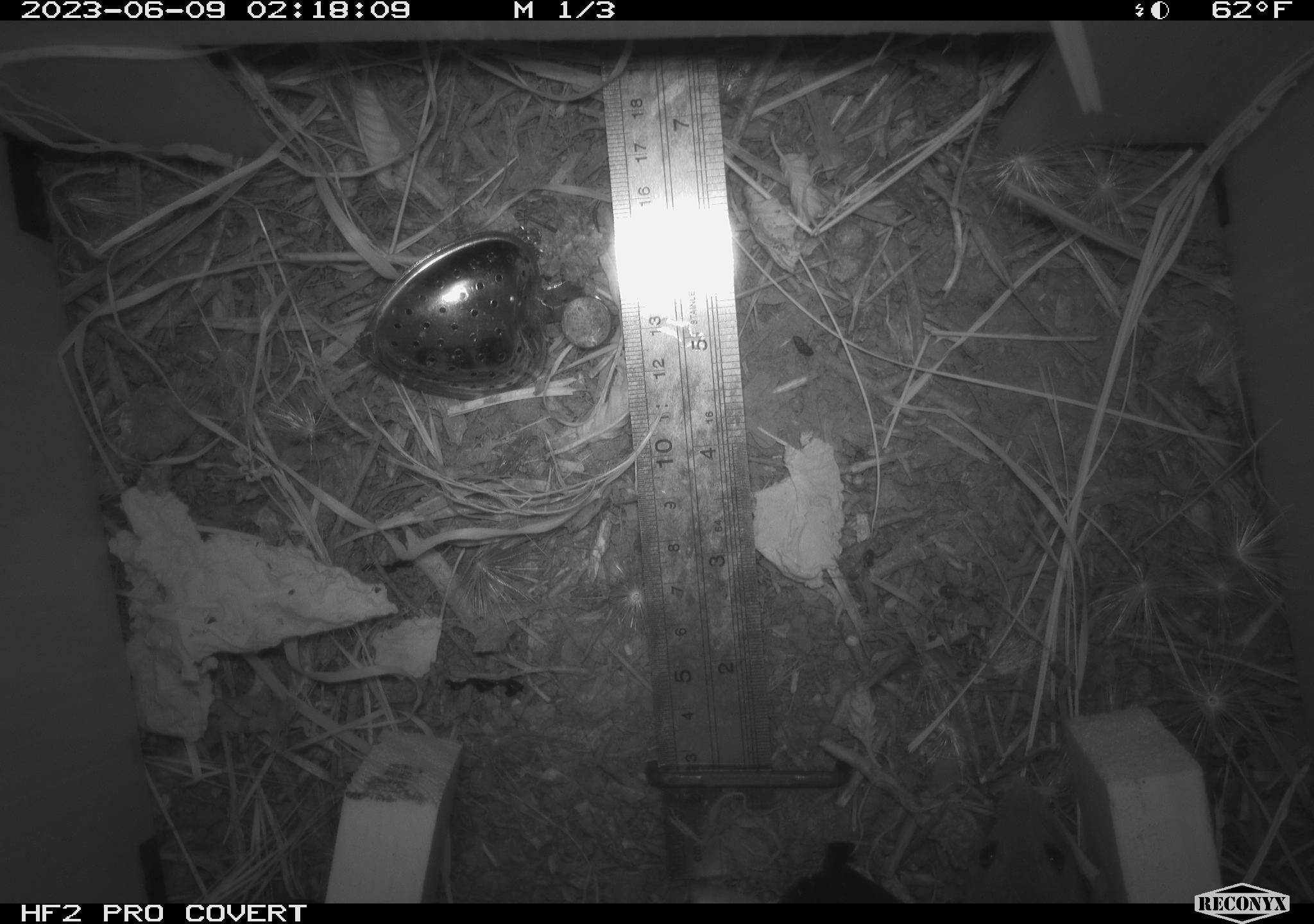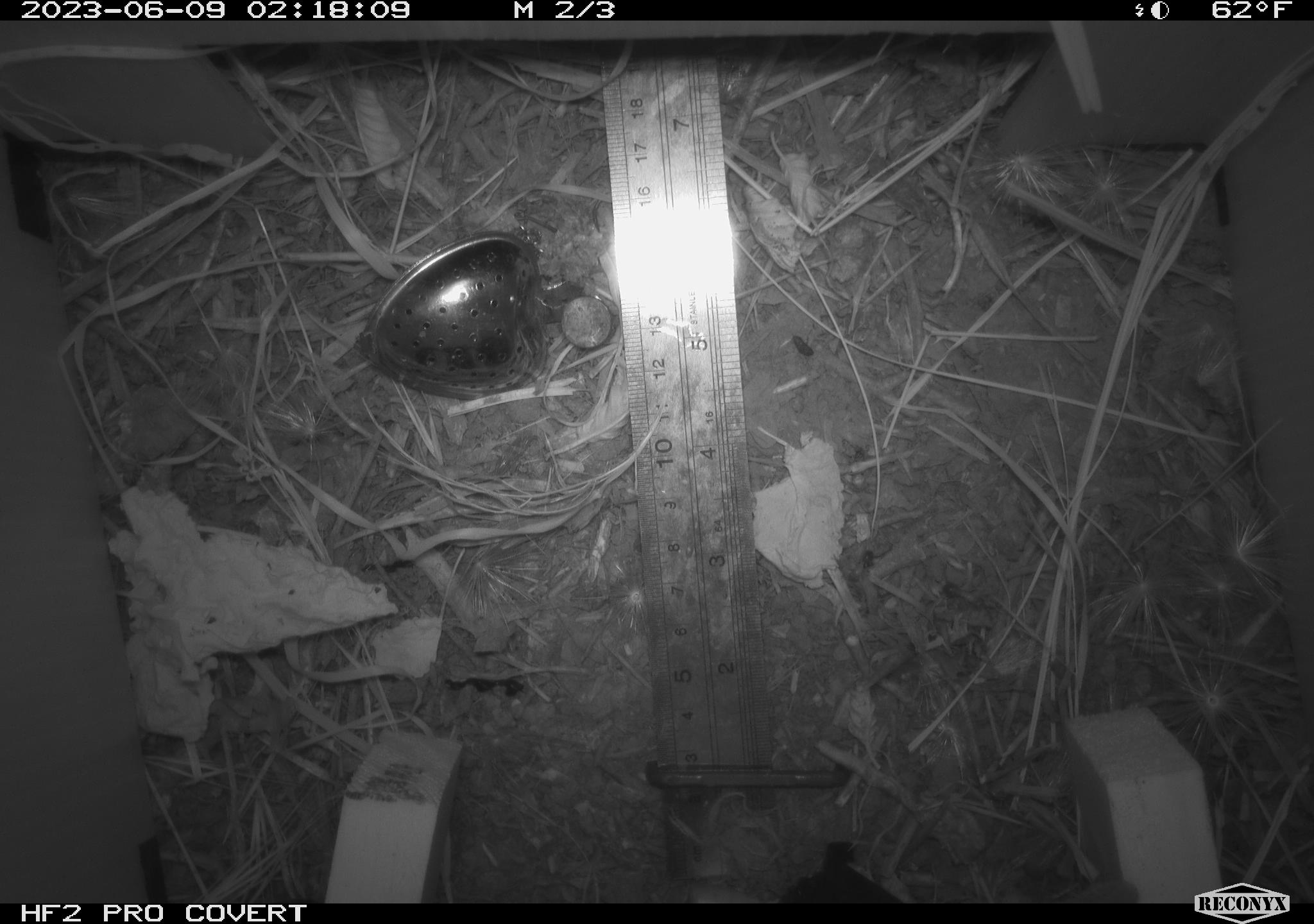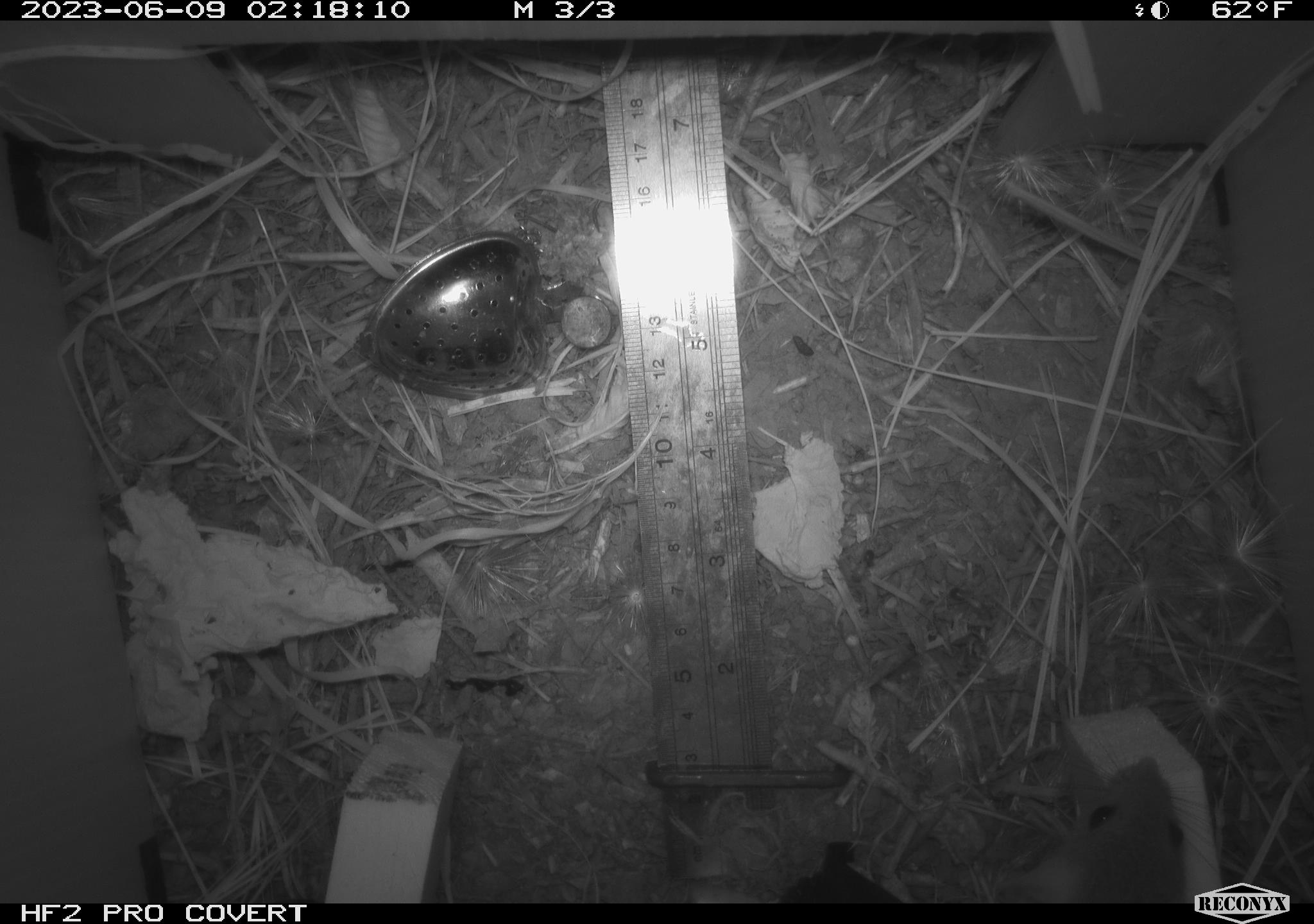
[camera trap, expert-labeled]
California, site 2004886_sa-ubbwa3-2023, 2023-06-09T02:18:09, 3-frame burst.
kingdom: Animalia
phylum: Chordata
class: Mammalia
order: Rodentia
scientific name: Rodentia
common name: mouse species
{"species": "mouse species (Rodentia)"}